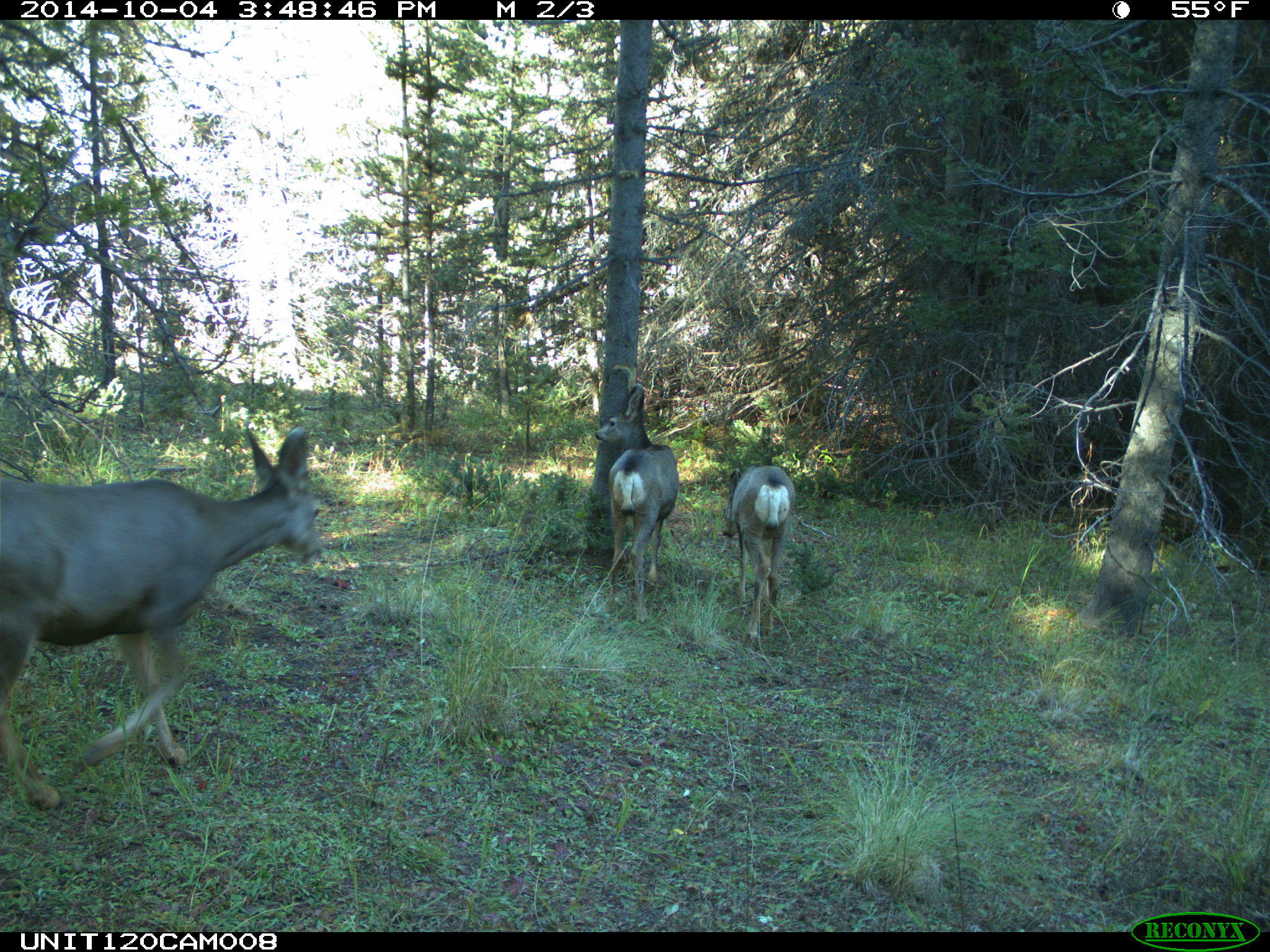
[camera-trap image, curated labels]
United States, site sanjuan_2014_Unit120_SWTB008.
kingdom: Animalia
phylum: Chordata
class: Mammalia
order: Artiodactyla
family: Cervidae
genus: Odocoileus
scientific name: Odocoileus hemionus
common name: mule deer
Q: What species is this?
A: Odocoileus hemionus (mule deer).